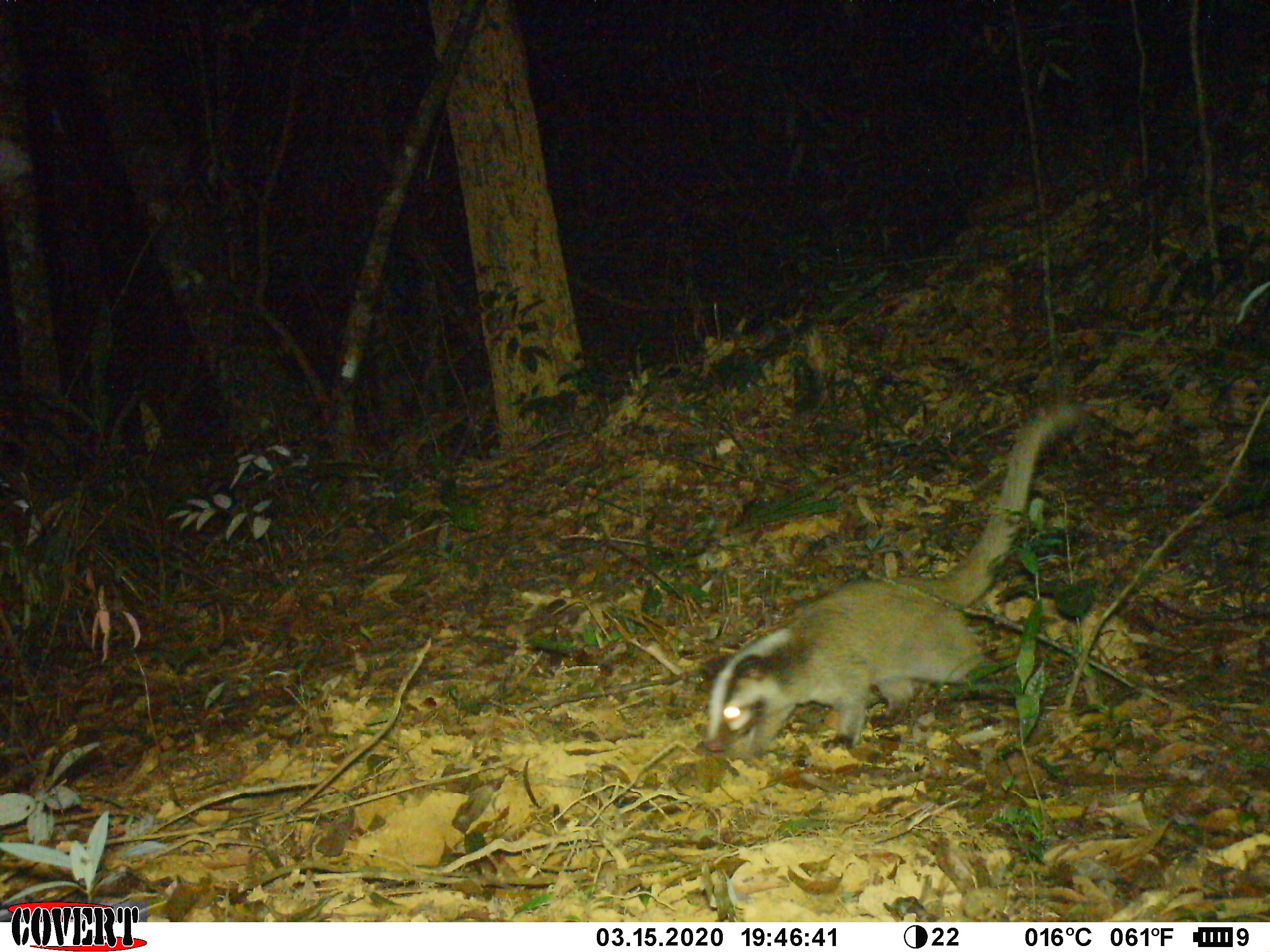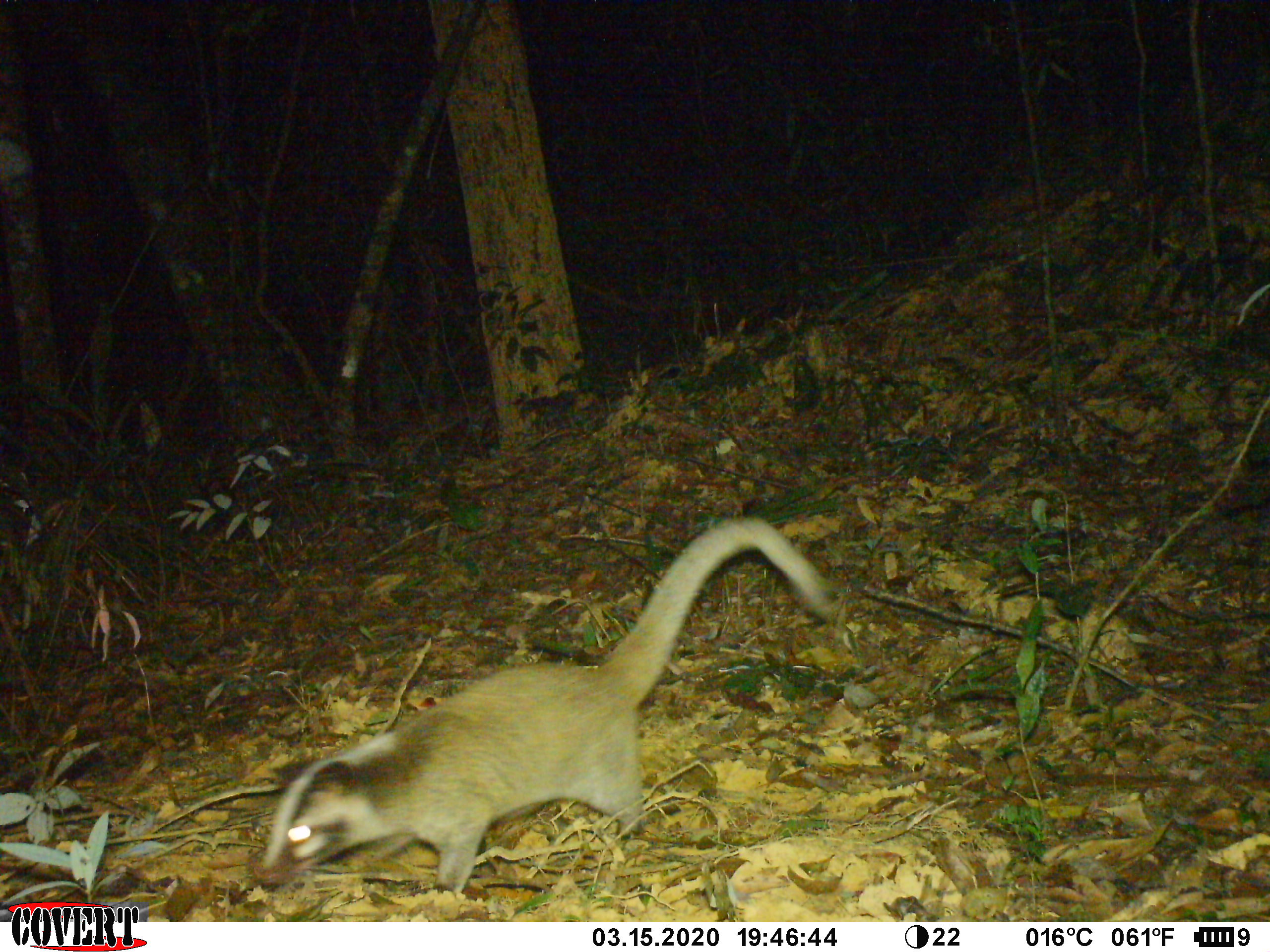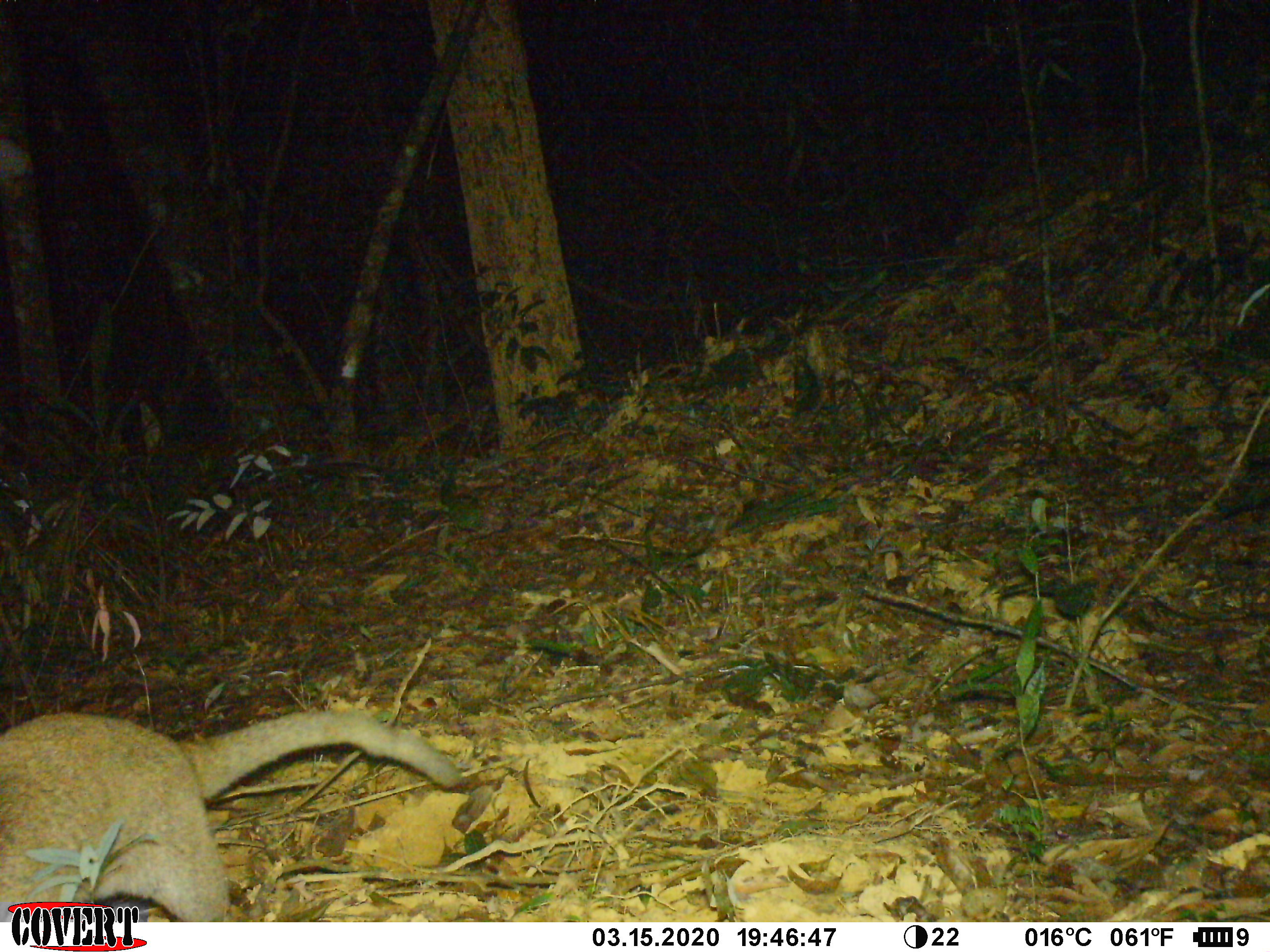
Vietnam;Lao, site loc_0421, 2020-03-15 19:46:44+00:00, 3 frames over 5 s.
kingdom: Animalia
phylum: Chordata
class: Mammalia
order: Carnivora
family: Viverridae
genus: Paguma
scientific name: Paguma larvata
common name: masked palm civet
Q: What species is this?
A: Masked palm civet (Paguma larvata).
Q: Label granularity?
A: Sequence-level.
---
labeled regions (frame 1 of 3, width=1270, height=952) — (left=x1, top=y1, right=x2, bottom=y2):
masked palm civet: (left=707, top=407, right=1088, bottom=759)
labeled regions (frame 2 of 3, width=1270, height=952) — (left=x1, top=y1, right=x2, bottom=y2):
masked palm civet: (left=246, top=515, right=837, bottom=894)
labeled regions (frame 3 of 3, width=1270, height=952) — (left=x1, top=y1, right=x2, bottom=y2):
masked palm civet: (left=0, top=711, right=462, bottom=922)